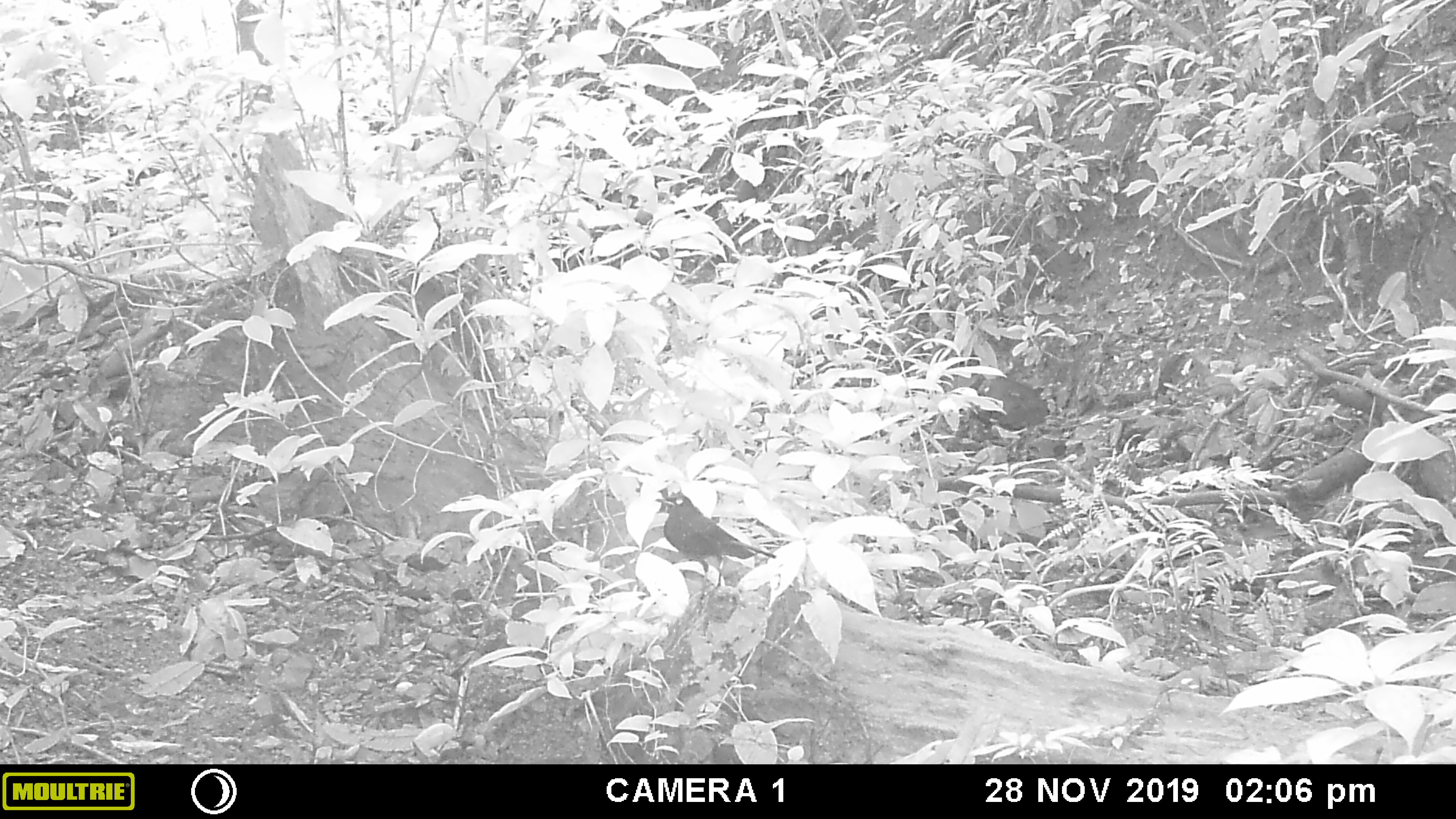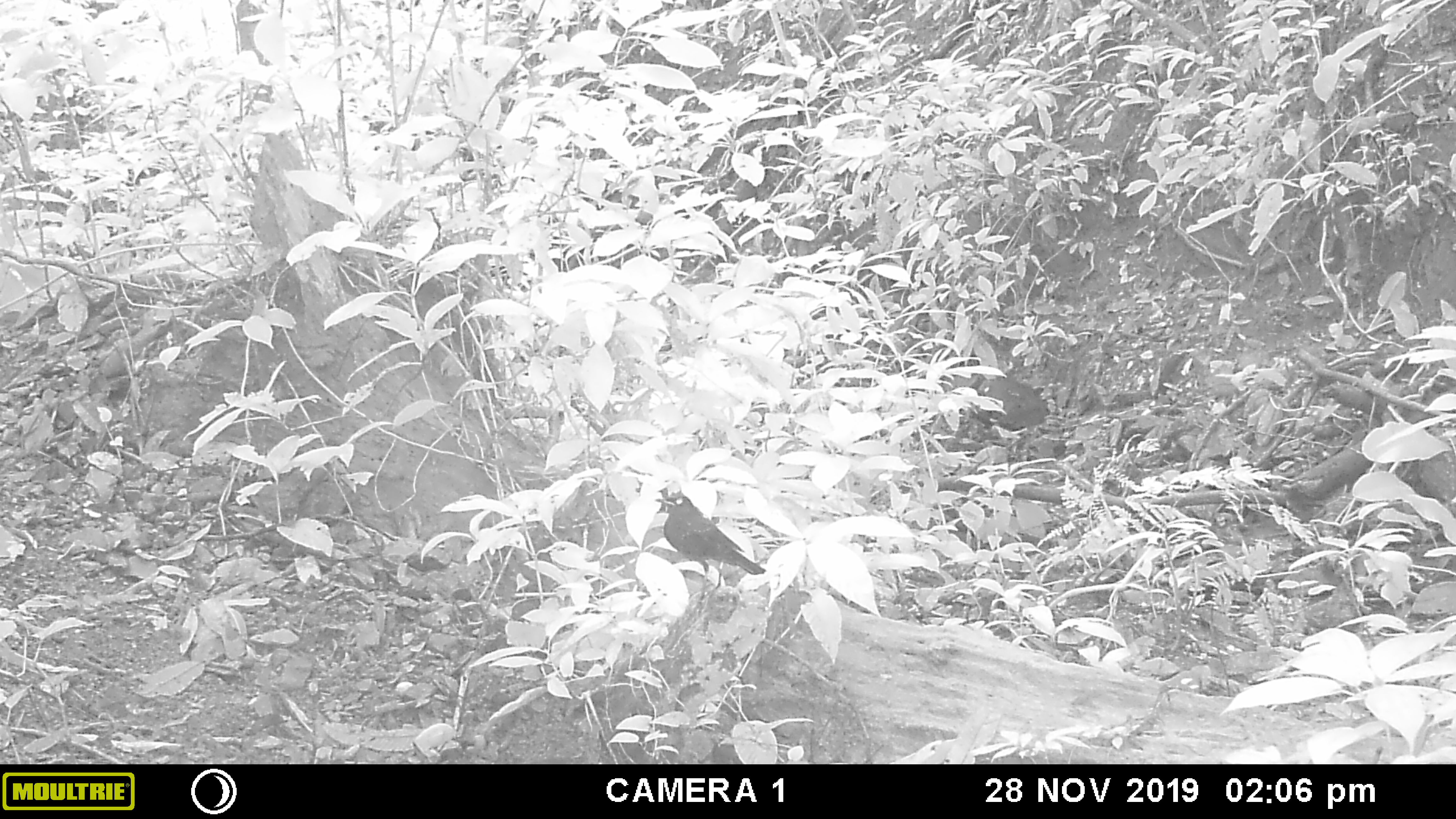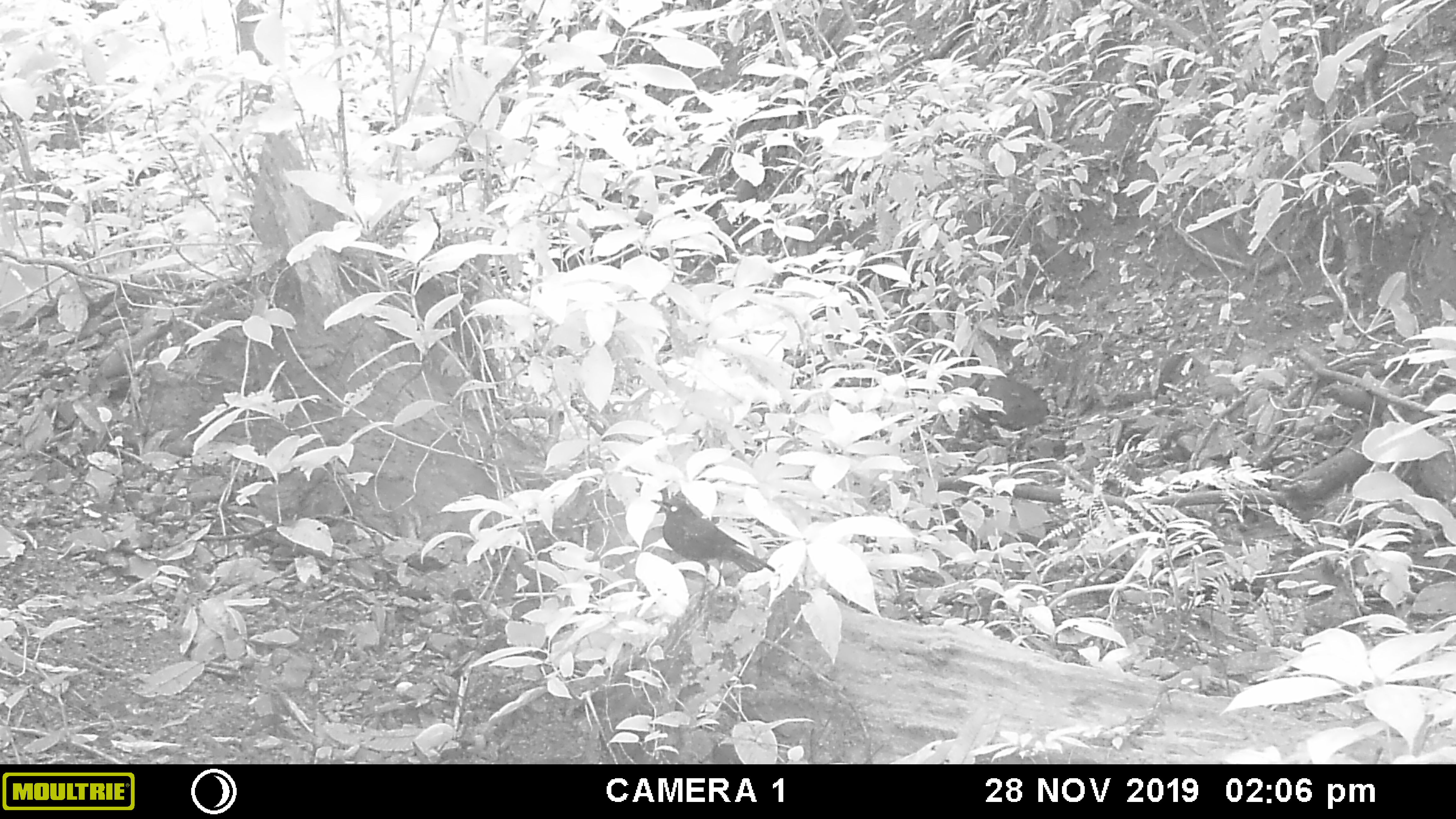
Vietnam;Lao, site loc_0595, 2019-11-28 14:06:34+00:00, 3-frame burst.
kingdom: Animalia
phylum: Chordata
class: Aves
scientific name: Aves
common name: bird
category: unidentified bird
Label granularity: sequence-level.